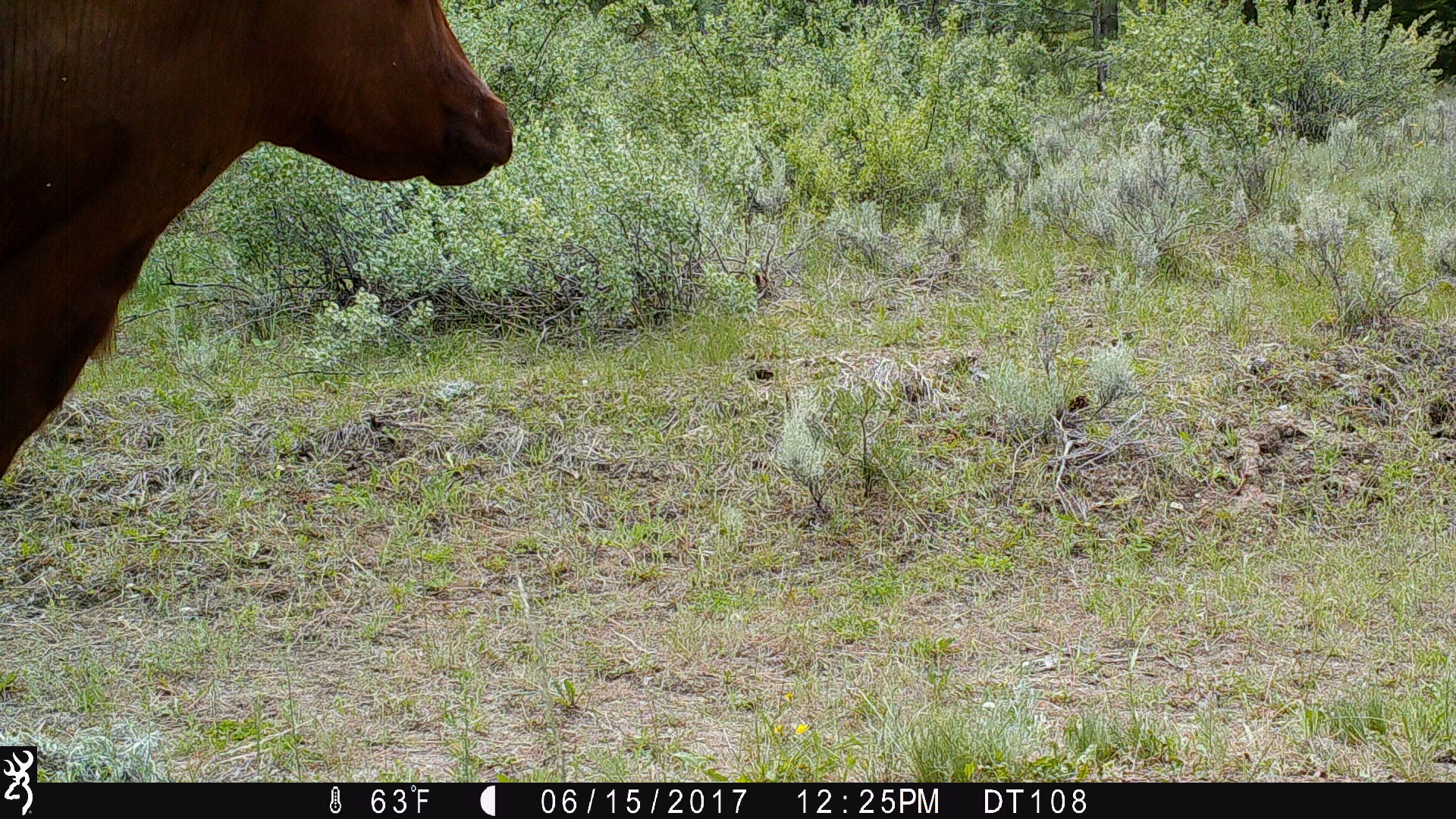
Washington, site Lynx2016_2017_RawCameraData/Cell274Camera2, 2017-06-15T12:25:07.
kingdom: Animalia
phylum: Chordata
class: Mammalia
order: Artiodactyla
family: Bovidae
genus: Bos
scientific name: Bos taurus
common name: domestic cattle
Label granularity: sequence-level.